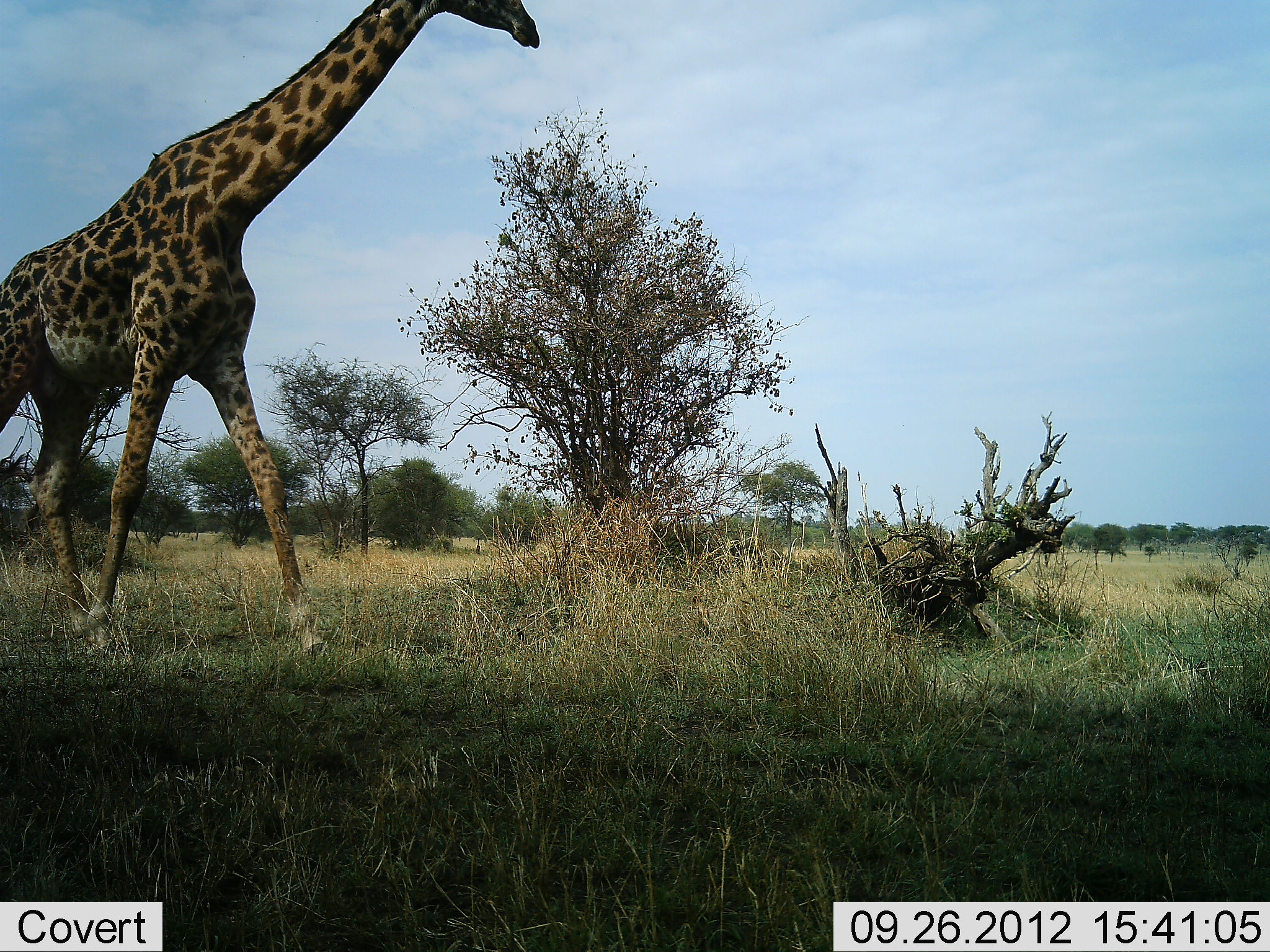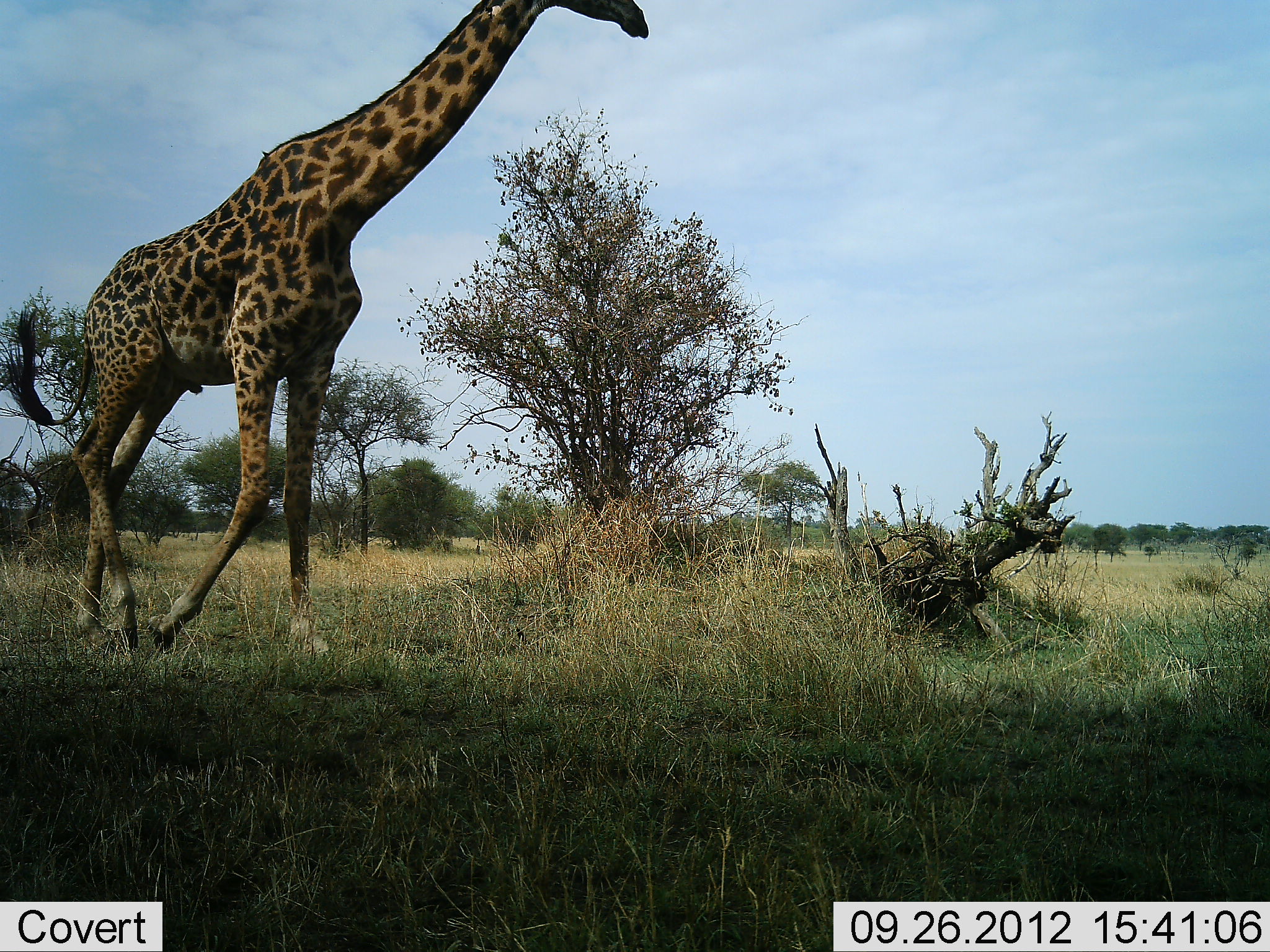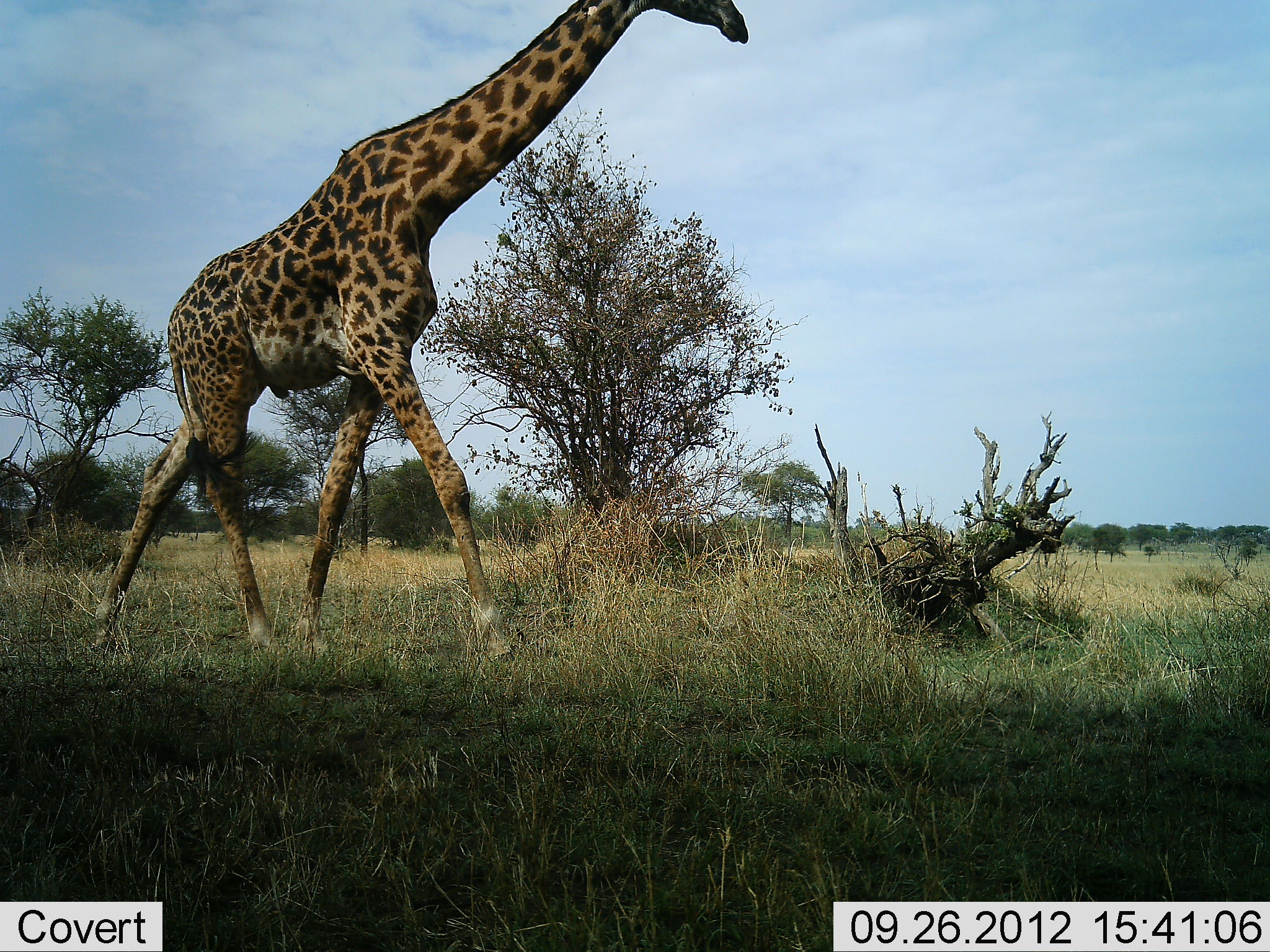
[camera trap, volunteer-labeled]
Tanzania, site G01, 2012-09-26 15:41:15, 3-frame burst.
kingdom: Animalia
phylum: Chordata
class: Mammalia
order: Artiodactyla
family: Giraffidae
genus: Giraffa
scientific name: Giraffa camelopardalis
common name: giraffe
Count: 1.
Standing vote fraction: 0%.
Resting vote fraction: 0%.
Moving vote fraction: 100%.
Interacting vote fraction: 0%.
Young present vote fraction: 0%.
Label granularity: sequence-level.